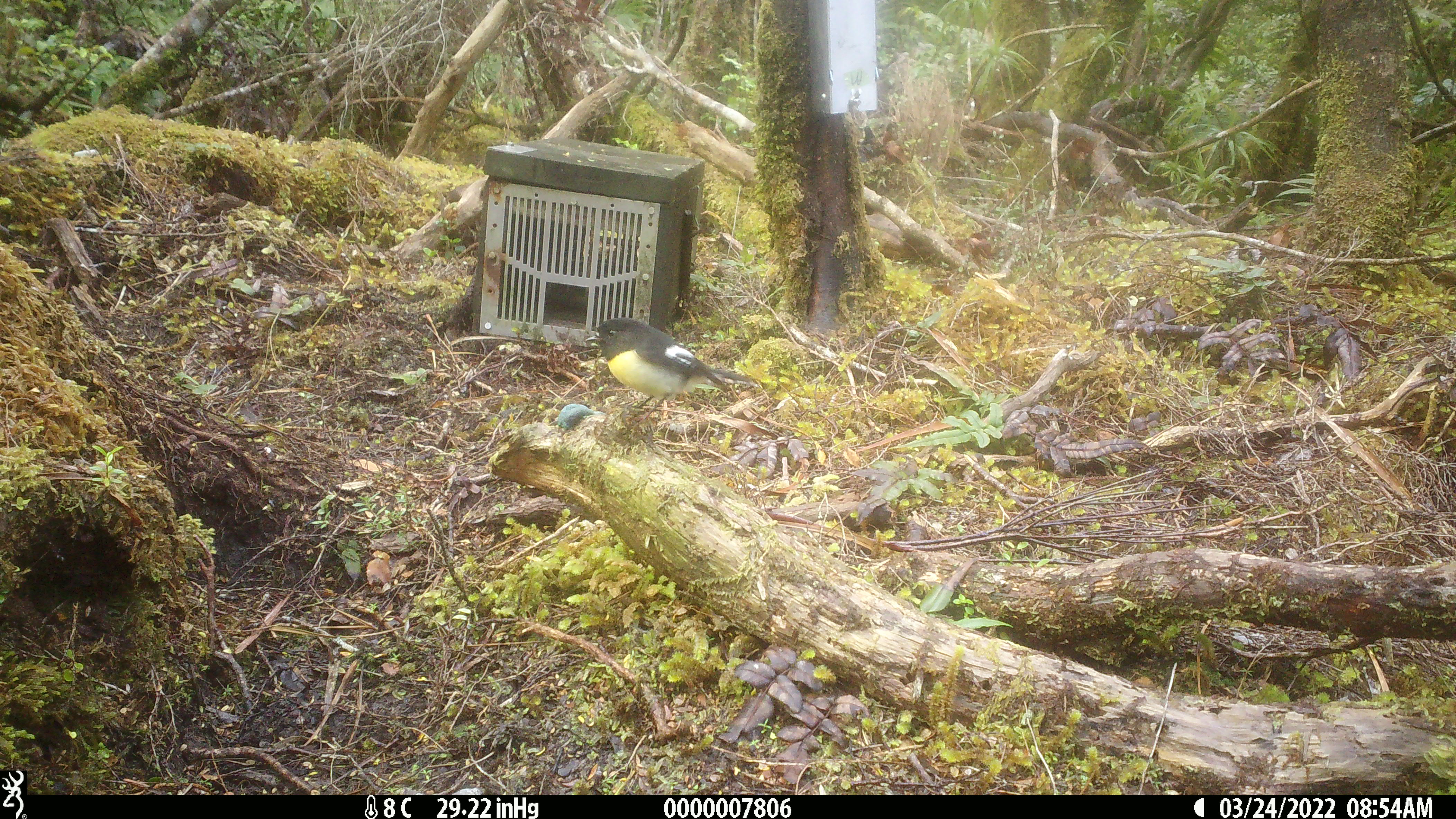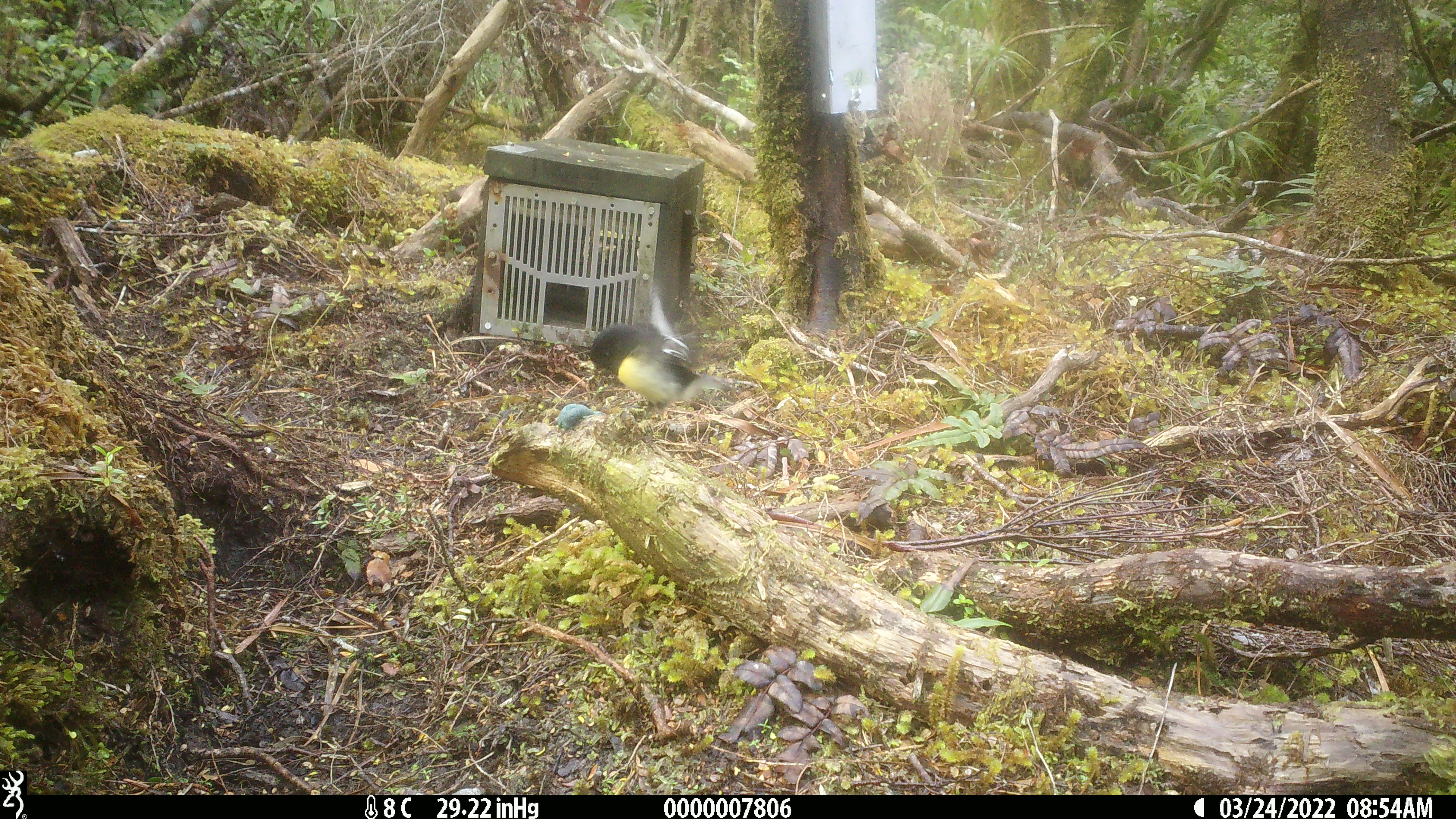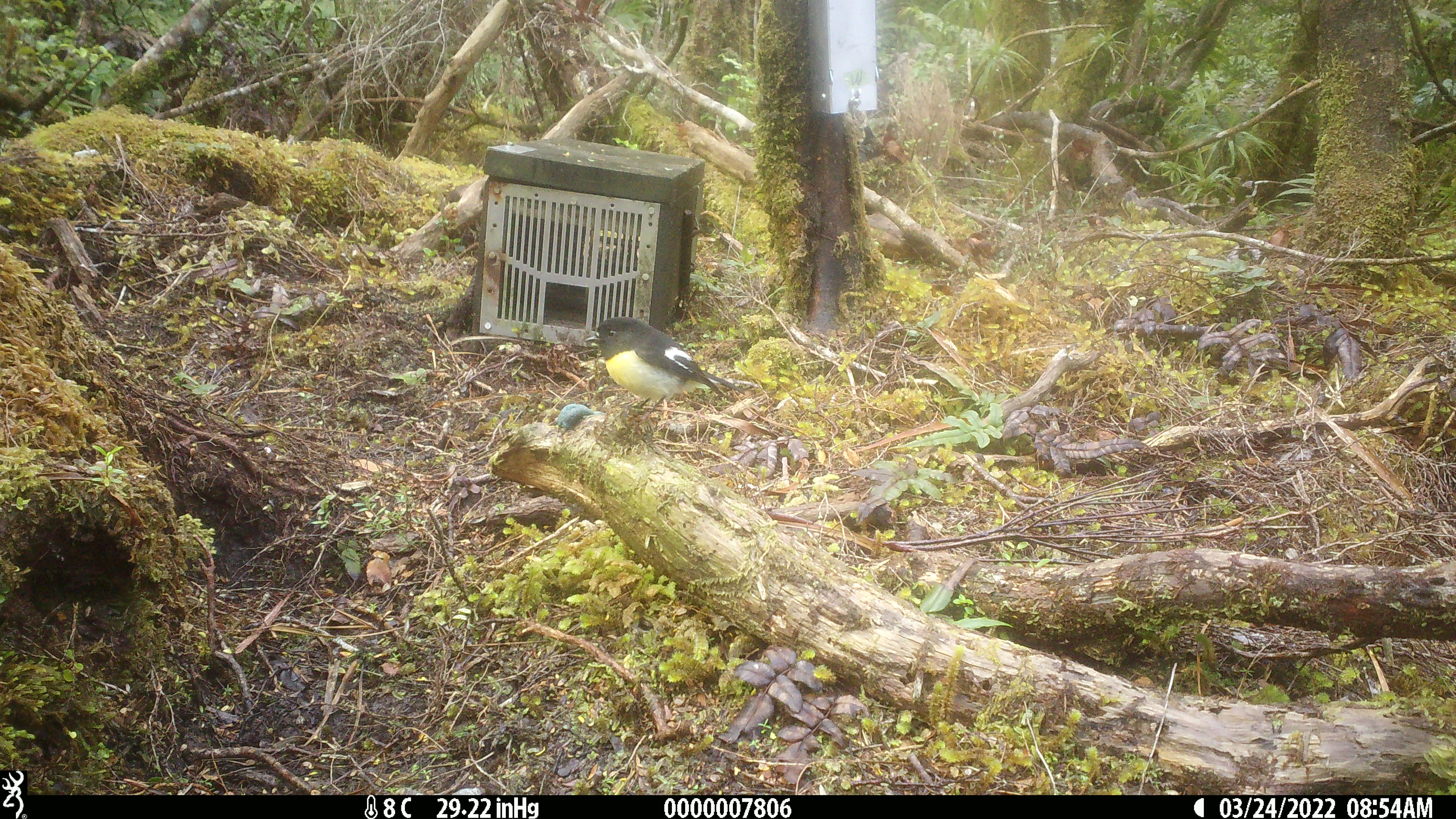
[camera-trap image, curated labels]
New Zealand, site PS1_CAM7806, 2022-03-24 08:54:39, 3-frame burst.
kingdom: Animalia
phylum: Chordata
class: Aves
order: Passeriformes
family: Petroicidae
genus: Petroica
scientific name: Petroica macrocephala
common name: tomtit